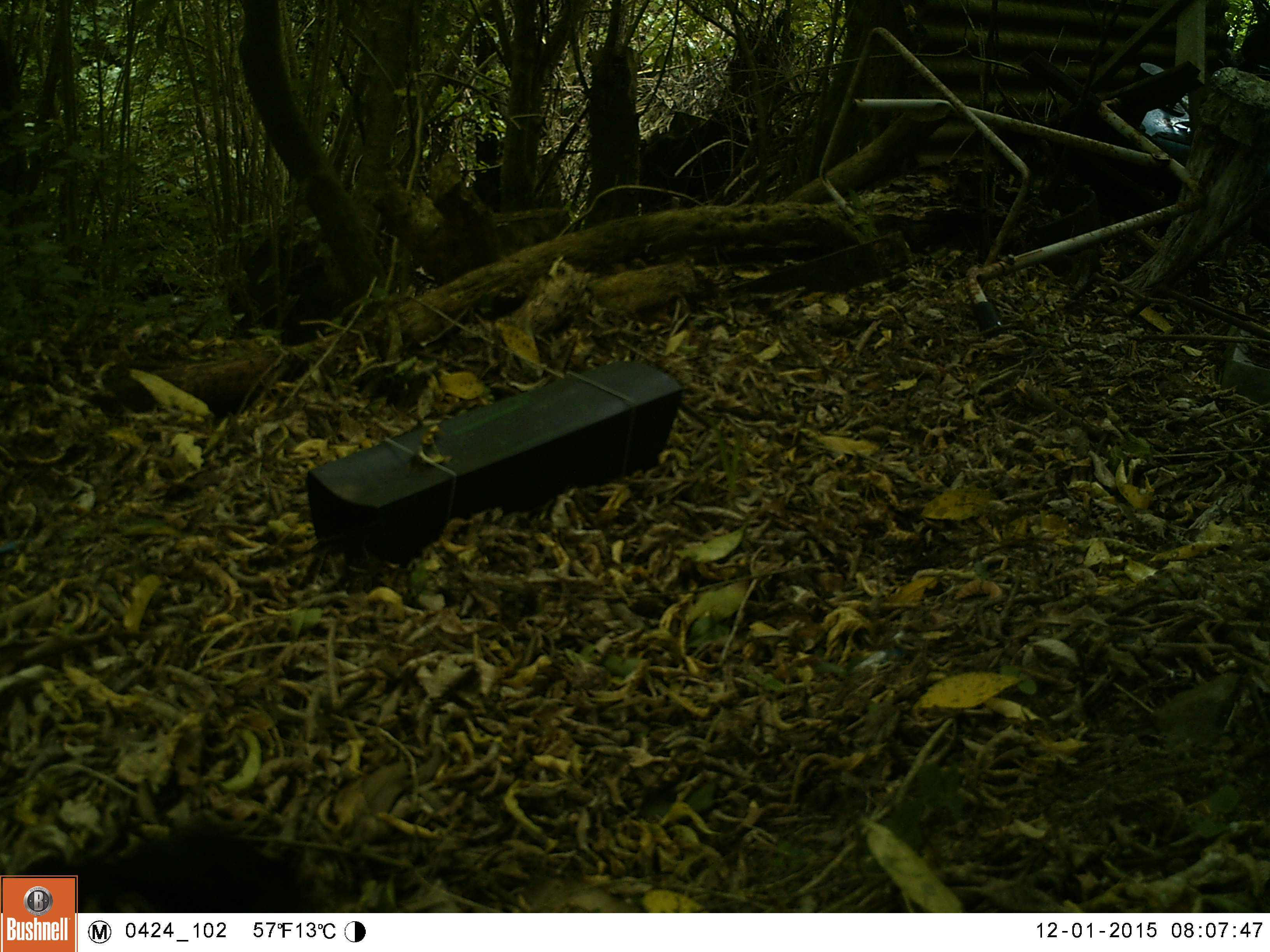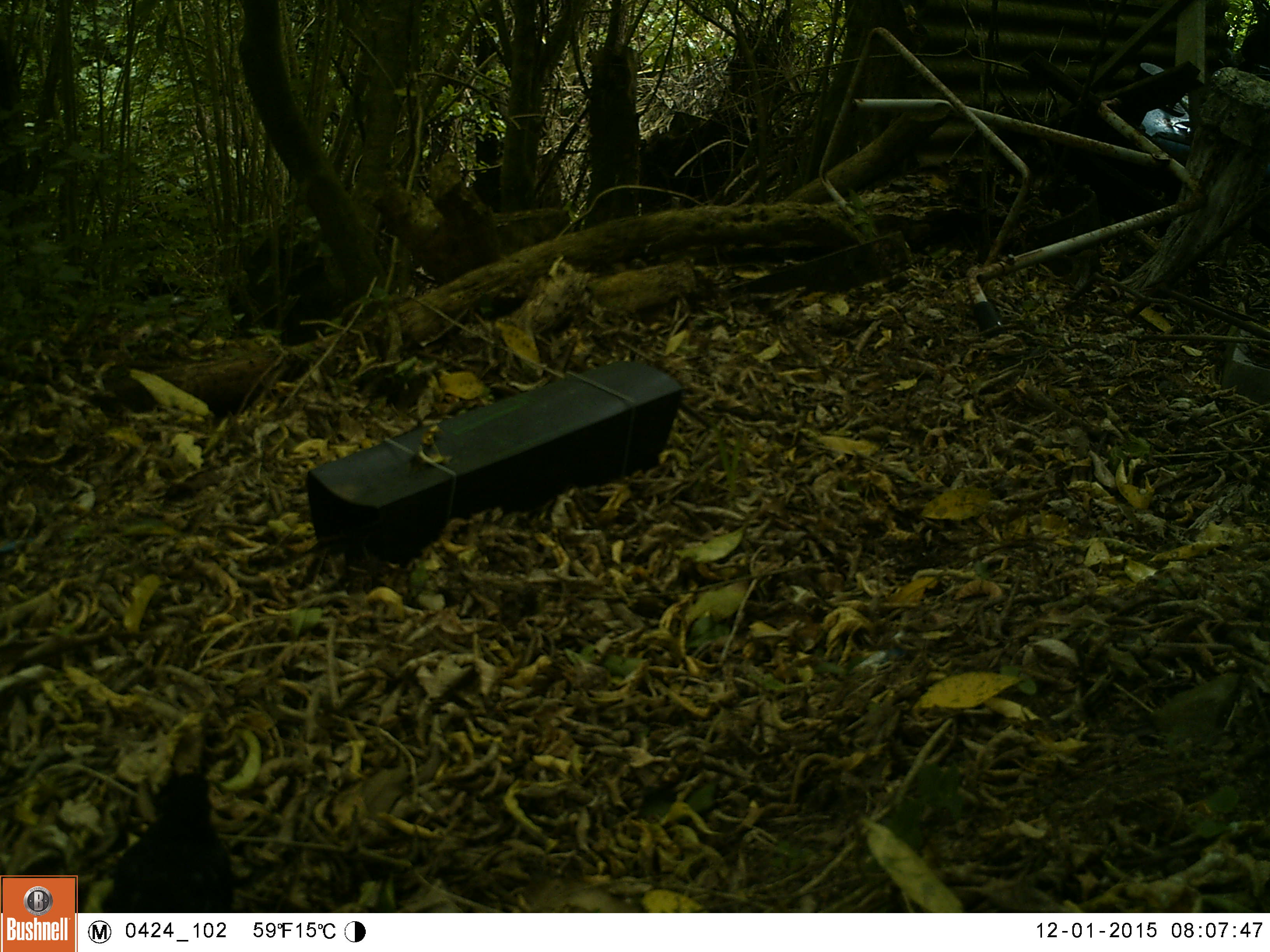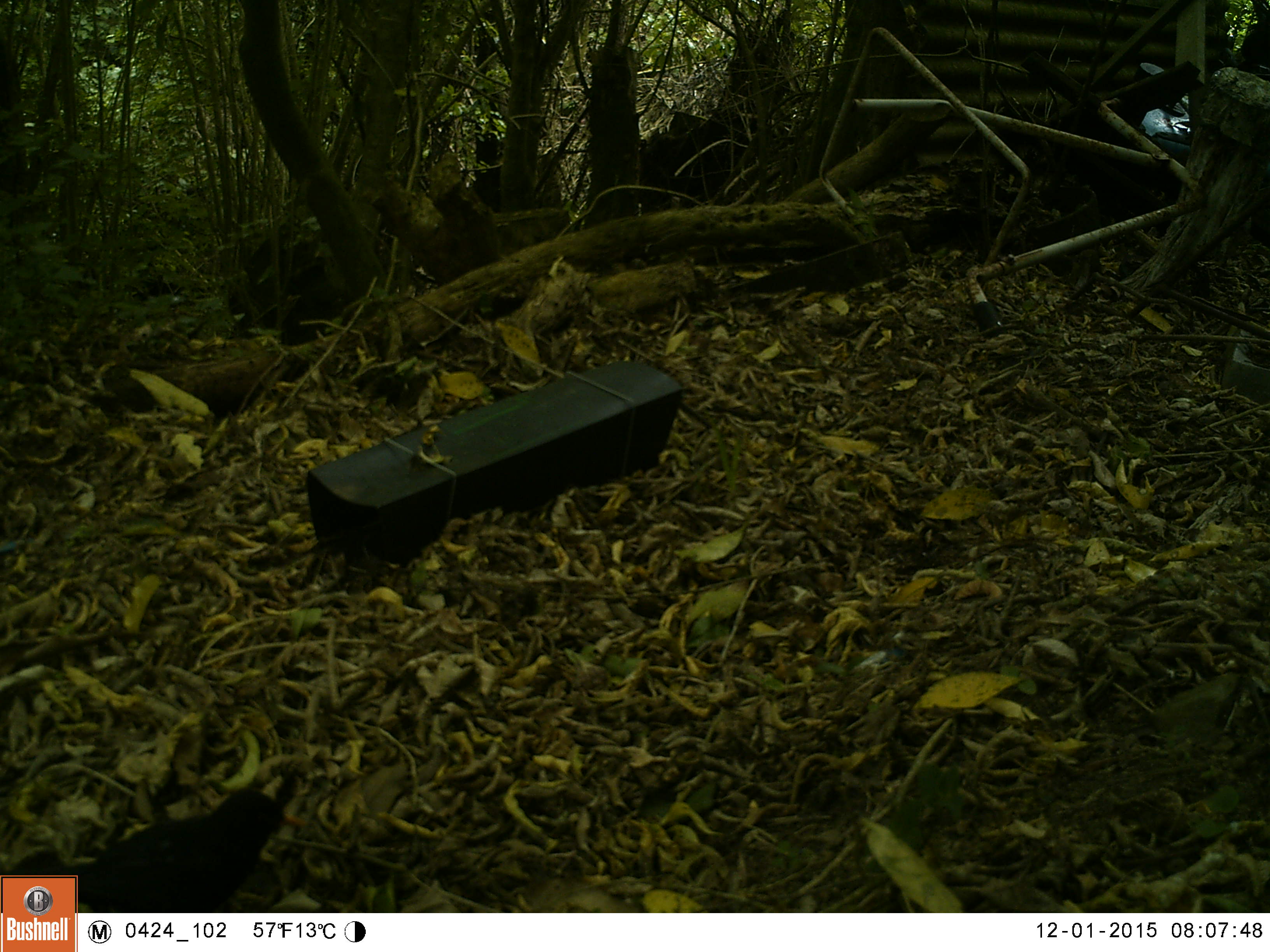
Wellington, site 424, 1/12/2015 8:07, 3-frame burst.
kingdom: Animalia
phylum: Chordata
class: Aves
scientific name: Aves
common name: bird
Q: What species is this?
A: Bird (Aves).